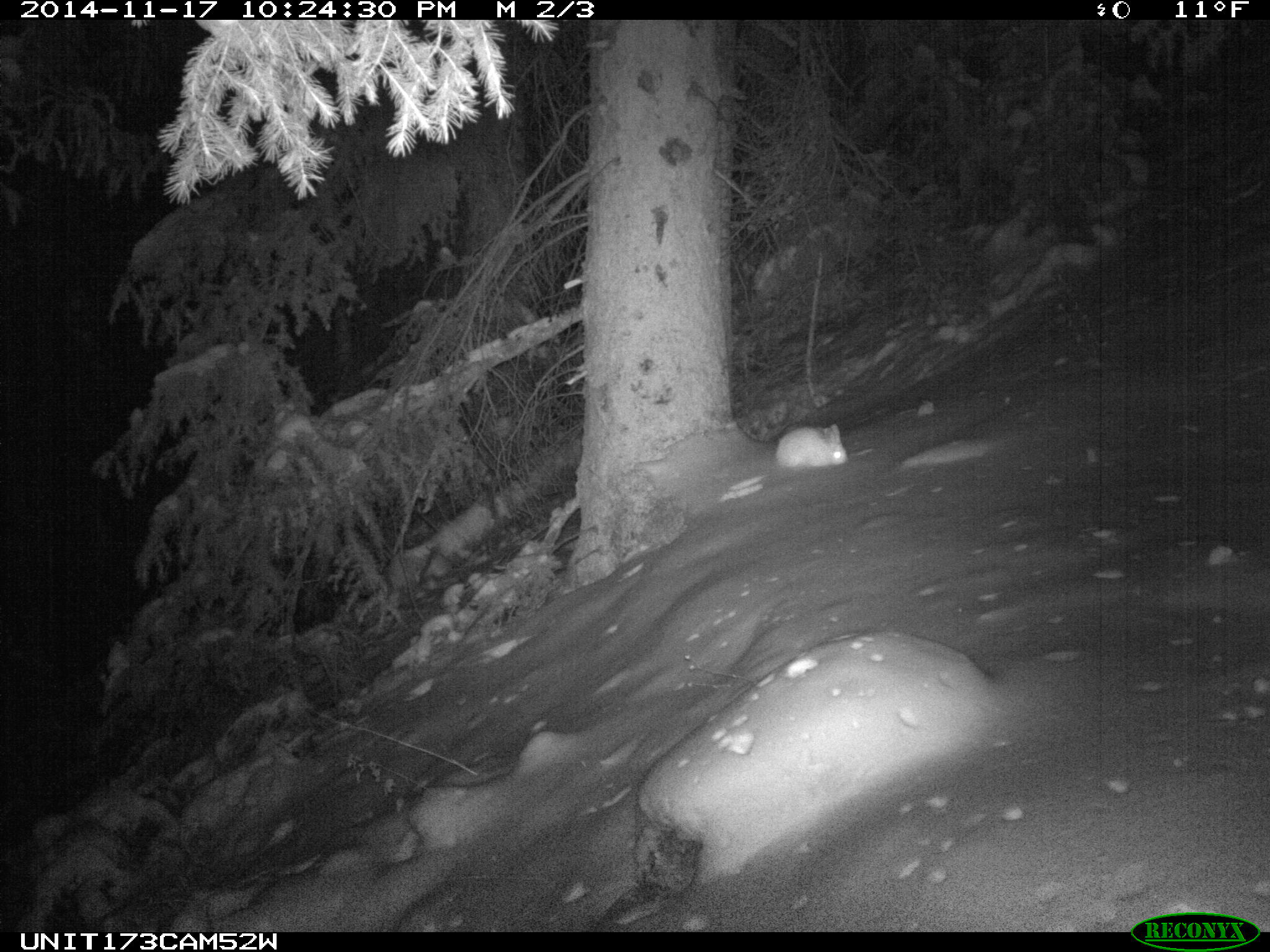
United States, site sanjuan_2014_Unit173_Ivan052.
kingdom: Animalia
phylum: Chordata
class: Mammalia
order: Lagomorpha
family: Leporidae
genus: Lepus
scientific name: Lepus americanus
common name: snowshoe hare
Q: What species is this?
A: Lepus americanus (snowshoe hare).